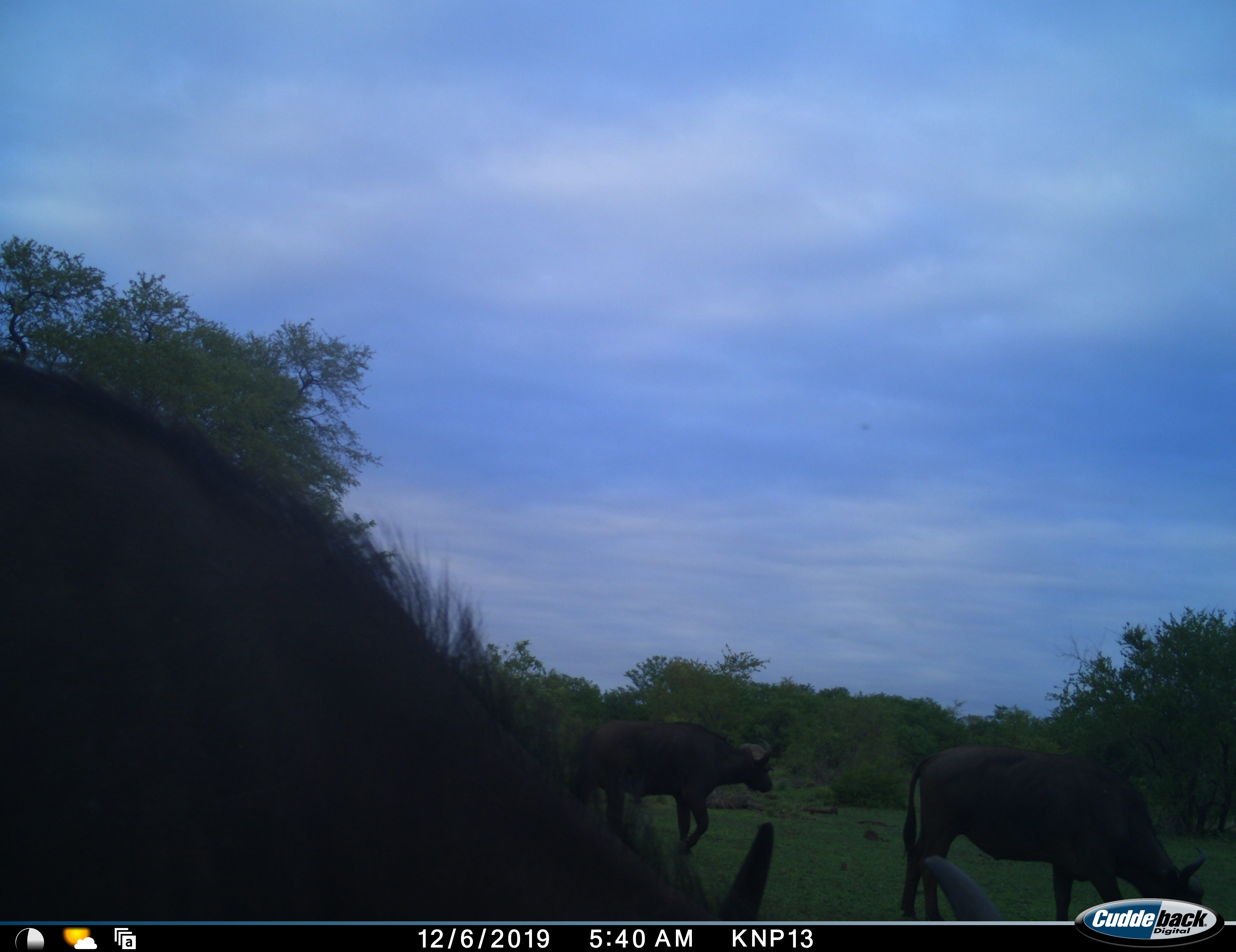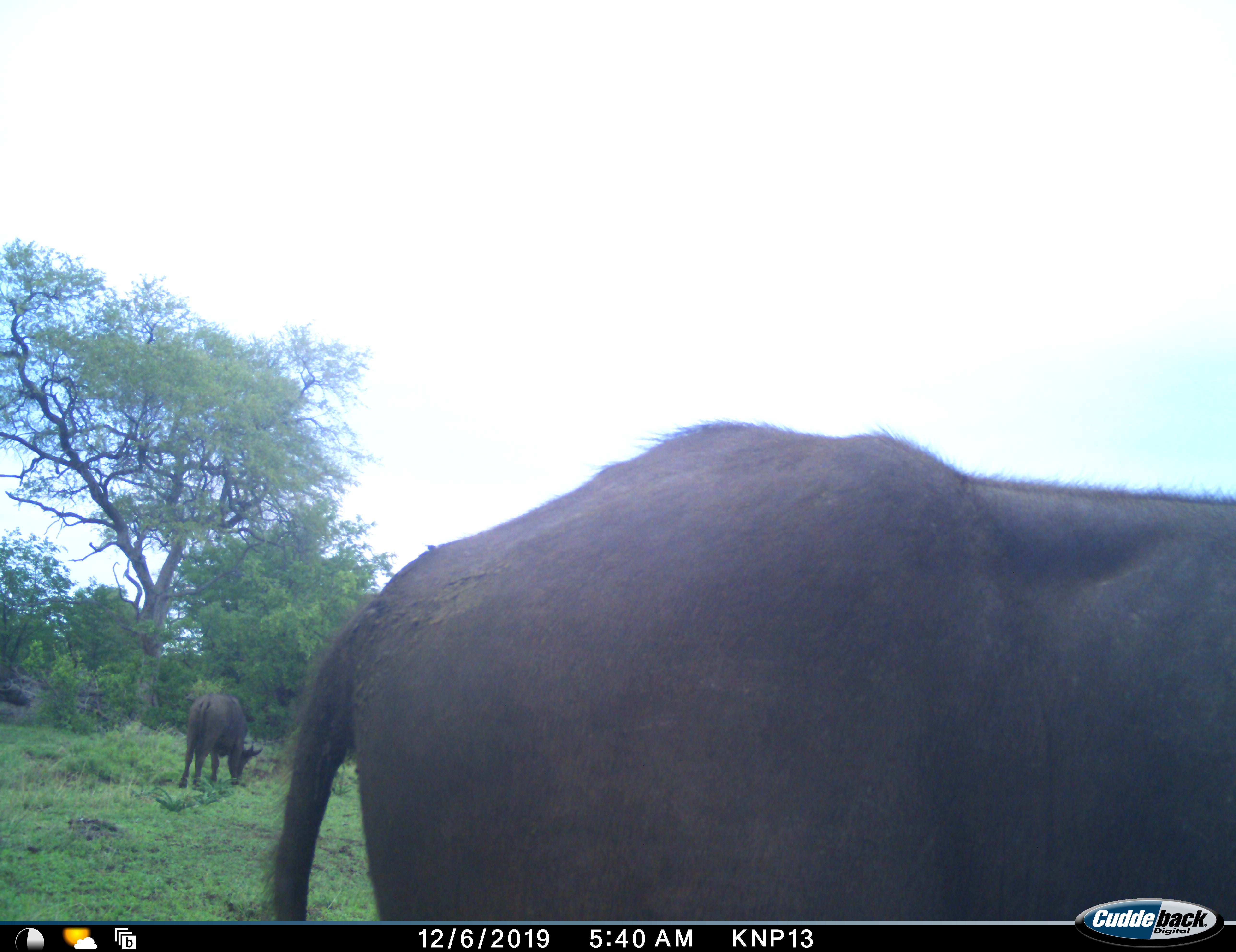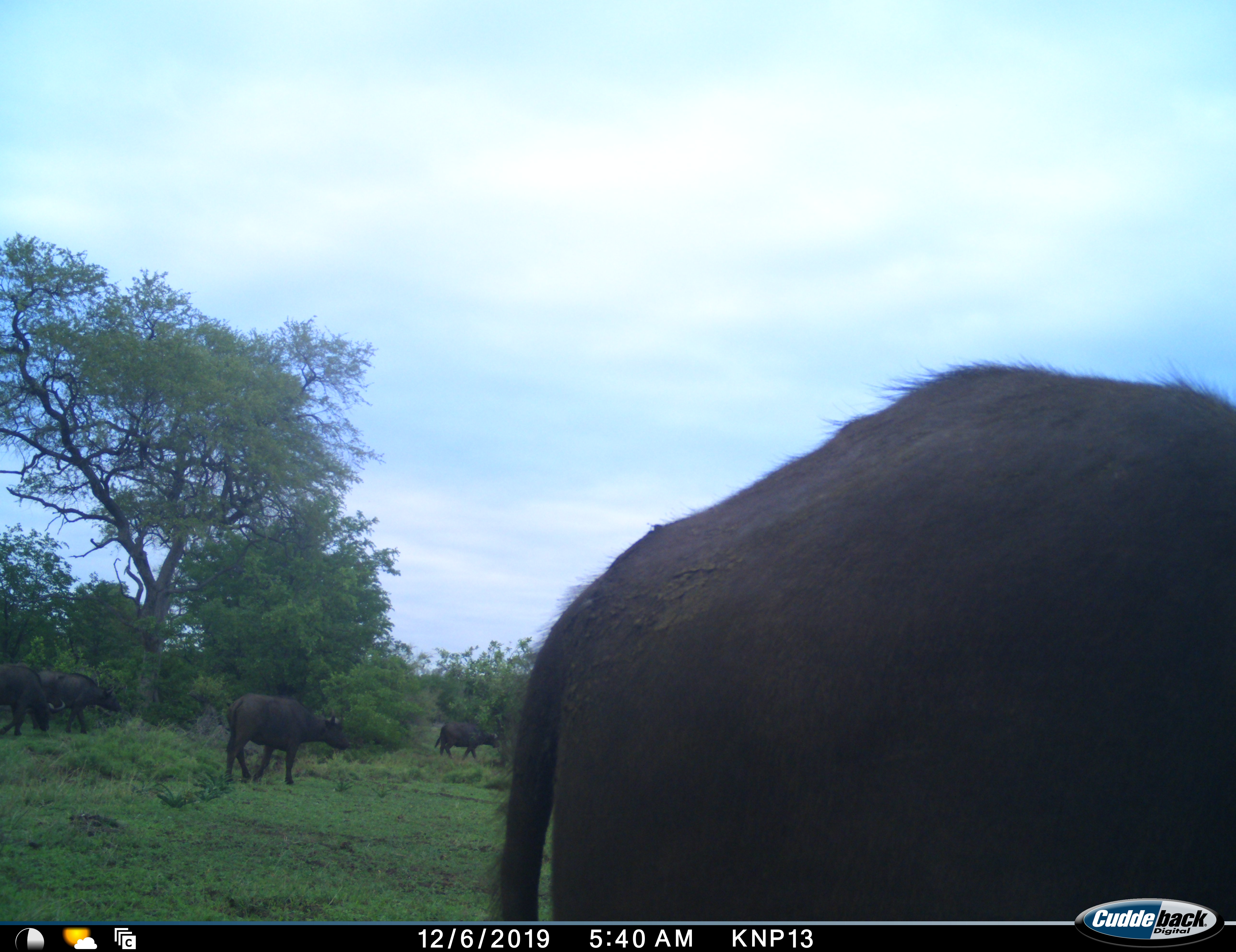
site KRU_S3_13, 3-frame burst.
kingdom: Animalia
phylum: Chordata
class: Mammalia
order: Artiodactyla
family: Bovidae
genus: Syncerus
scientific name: Syncerus caffer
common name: african buffalo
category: buffalo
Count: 7.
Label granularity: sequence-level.